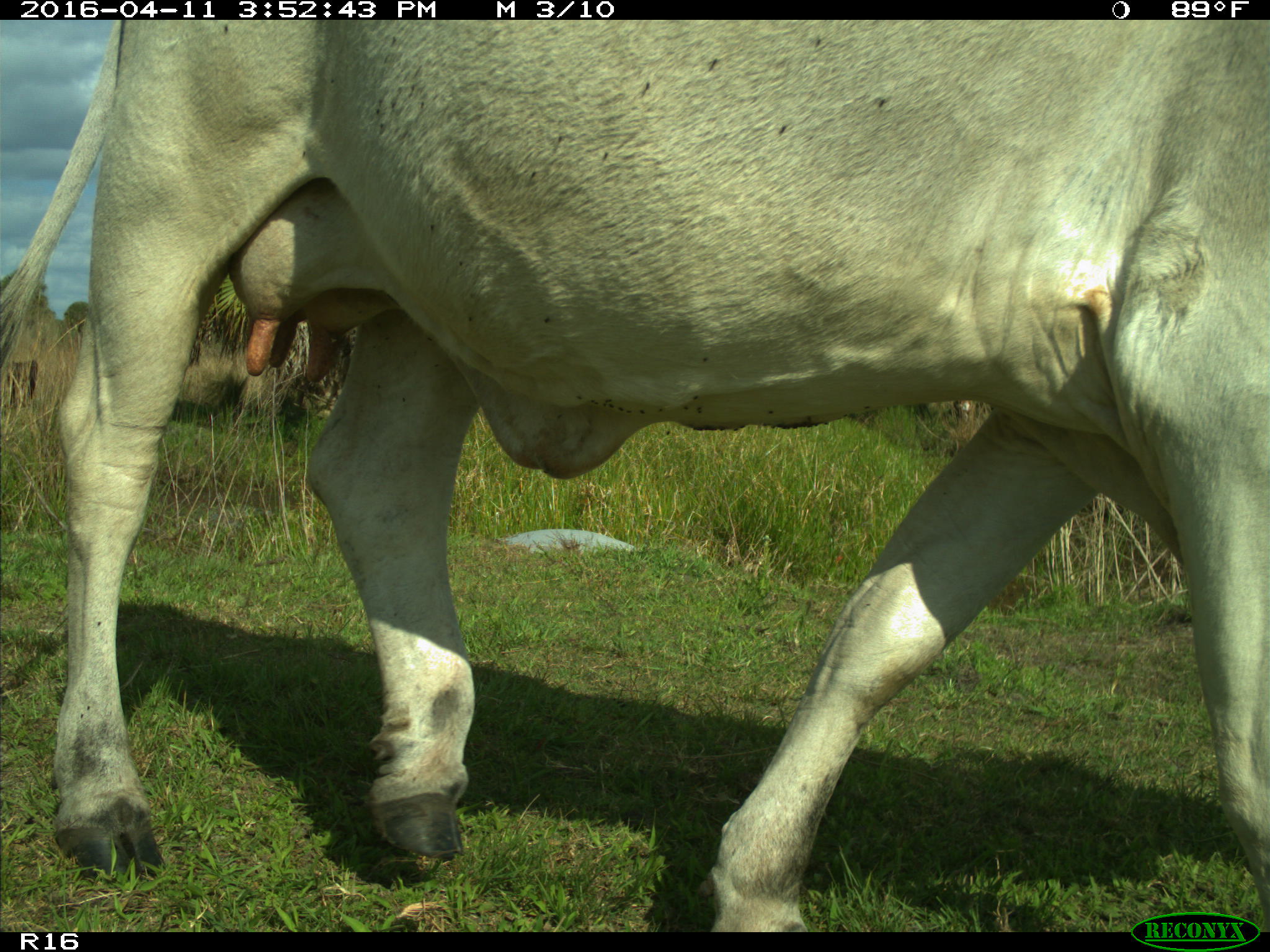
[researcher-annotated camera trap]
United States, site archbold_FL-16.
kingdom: Animalia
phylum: Chordata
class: Mammalia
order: Artiodactyla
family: Bovidae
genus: Bos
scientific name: Bos taurus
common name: domestic cow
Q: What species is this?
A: Bos taurus (domestic cow).